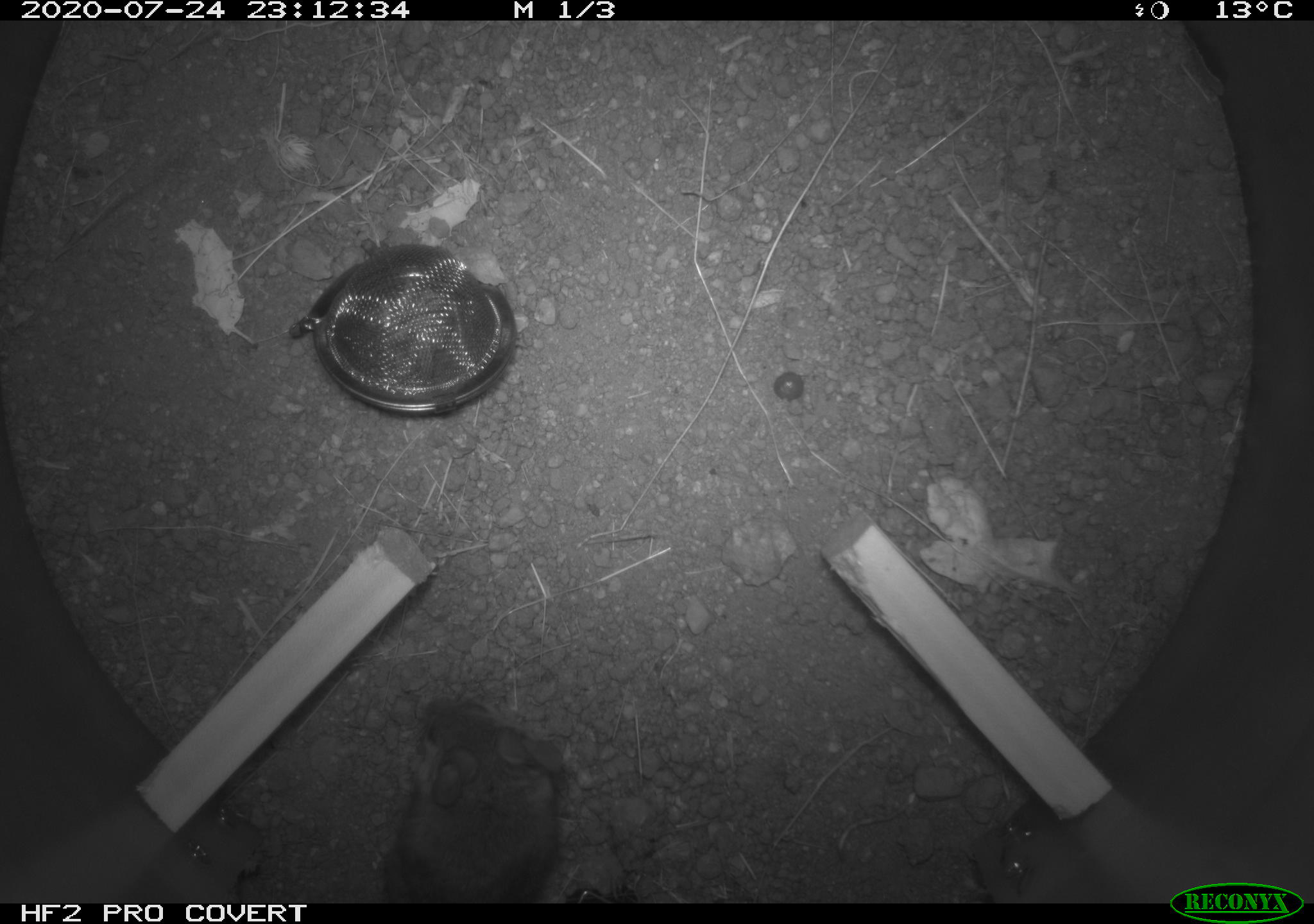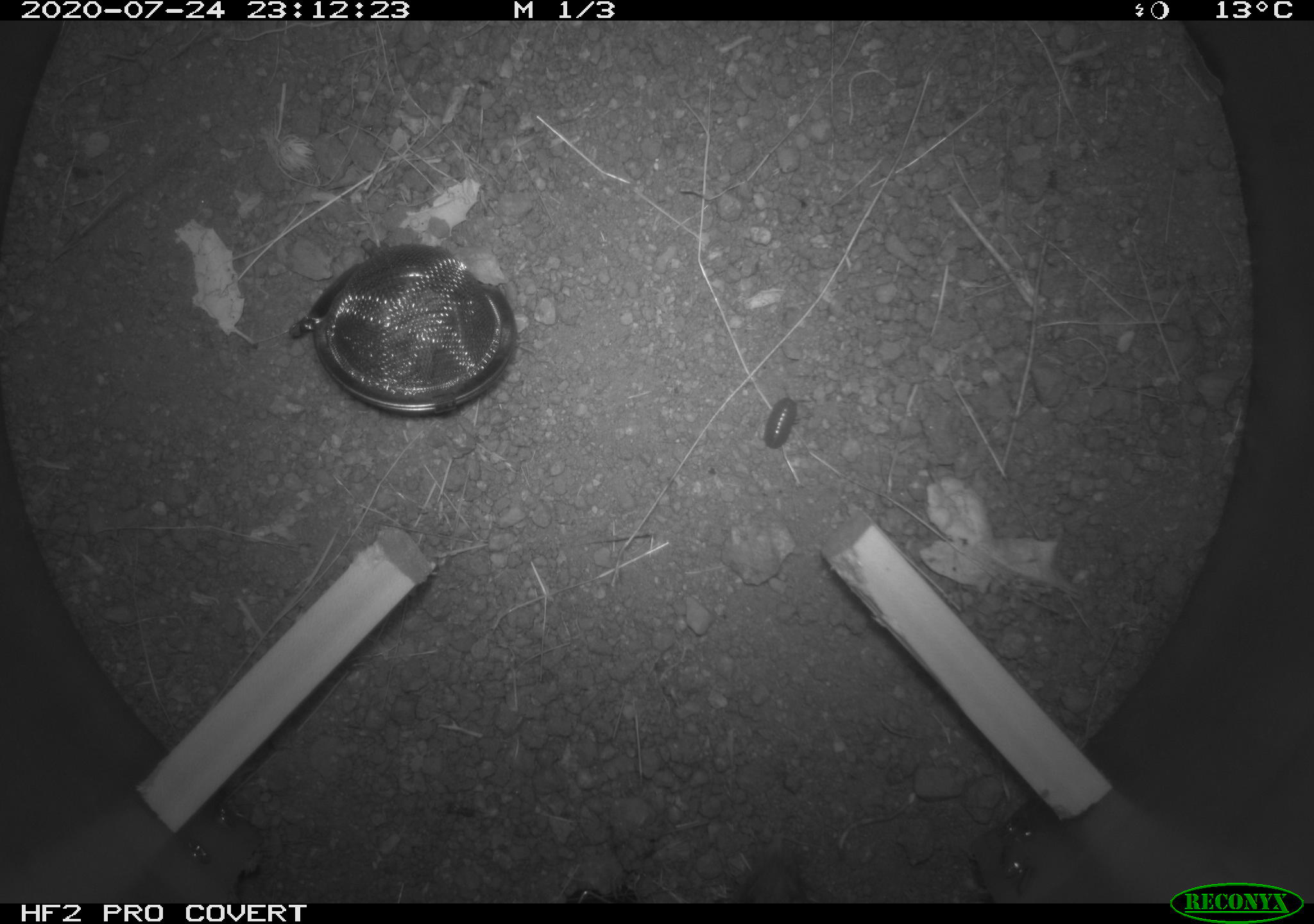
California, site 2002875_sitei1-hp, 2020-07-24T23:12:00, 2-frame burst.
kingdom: Animalia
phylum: Chordata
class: Mammalia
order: Rodentia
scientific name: Rodentia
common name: rodent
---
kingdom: Animalia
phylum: Arthropoda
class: Insecta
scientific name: Insecta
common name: insect